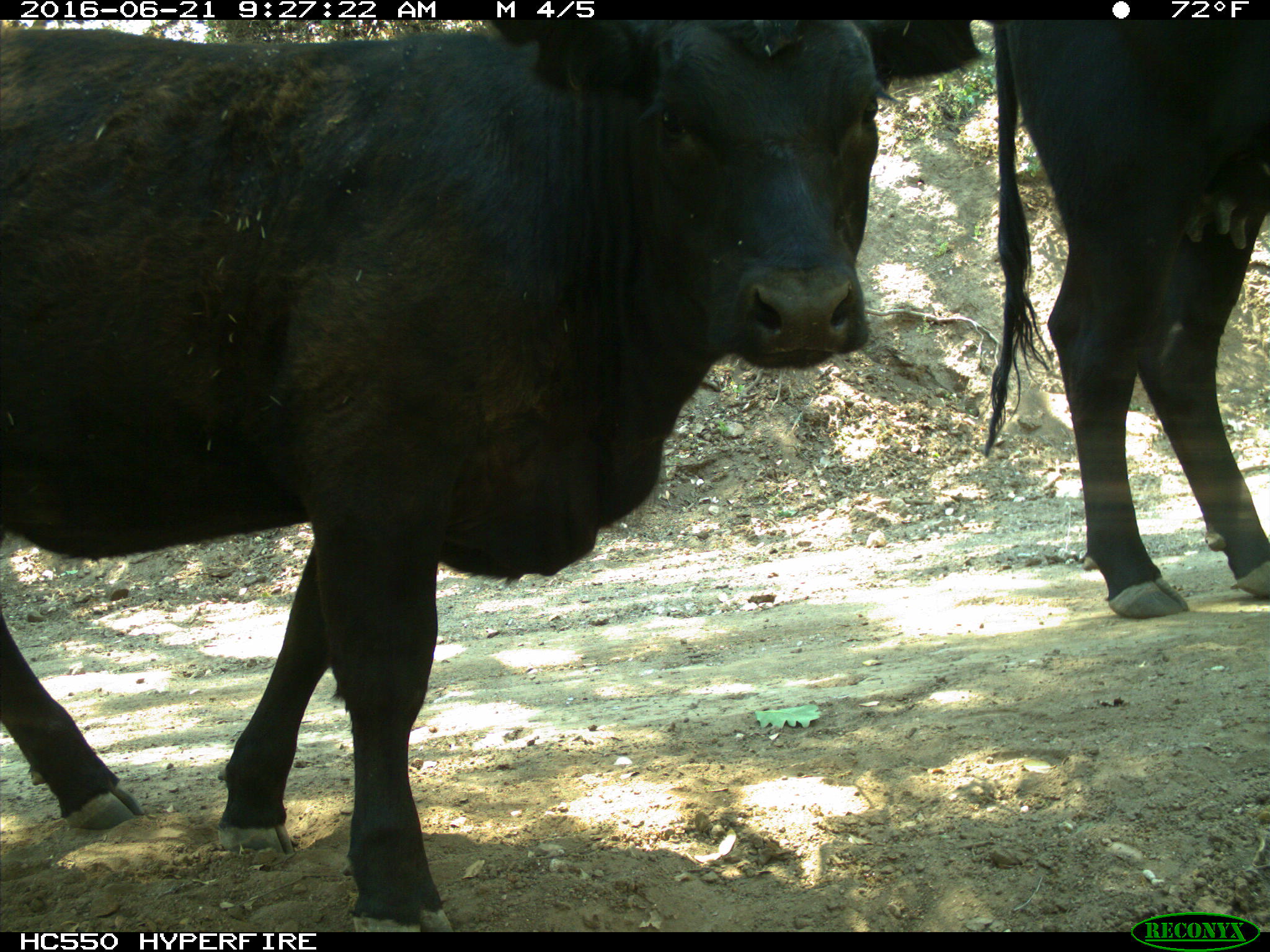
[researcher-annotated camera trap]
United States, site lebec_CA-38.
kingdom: Animalia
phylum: Chordata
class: Mammalia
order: Artiodactyla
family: Bovidae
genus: Bos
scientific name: Bos taurus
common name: domestic cow